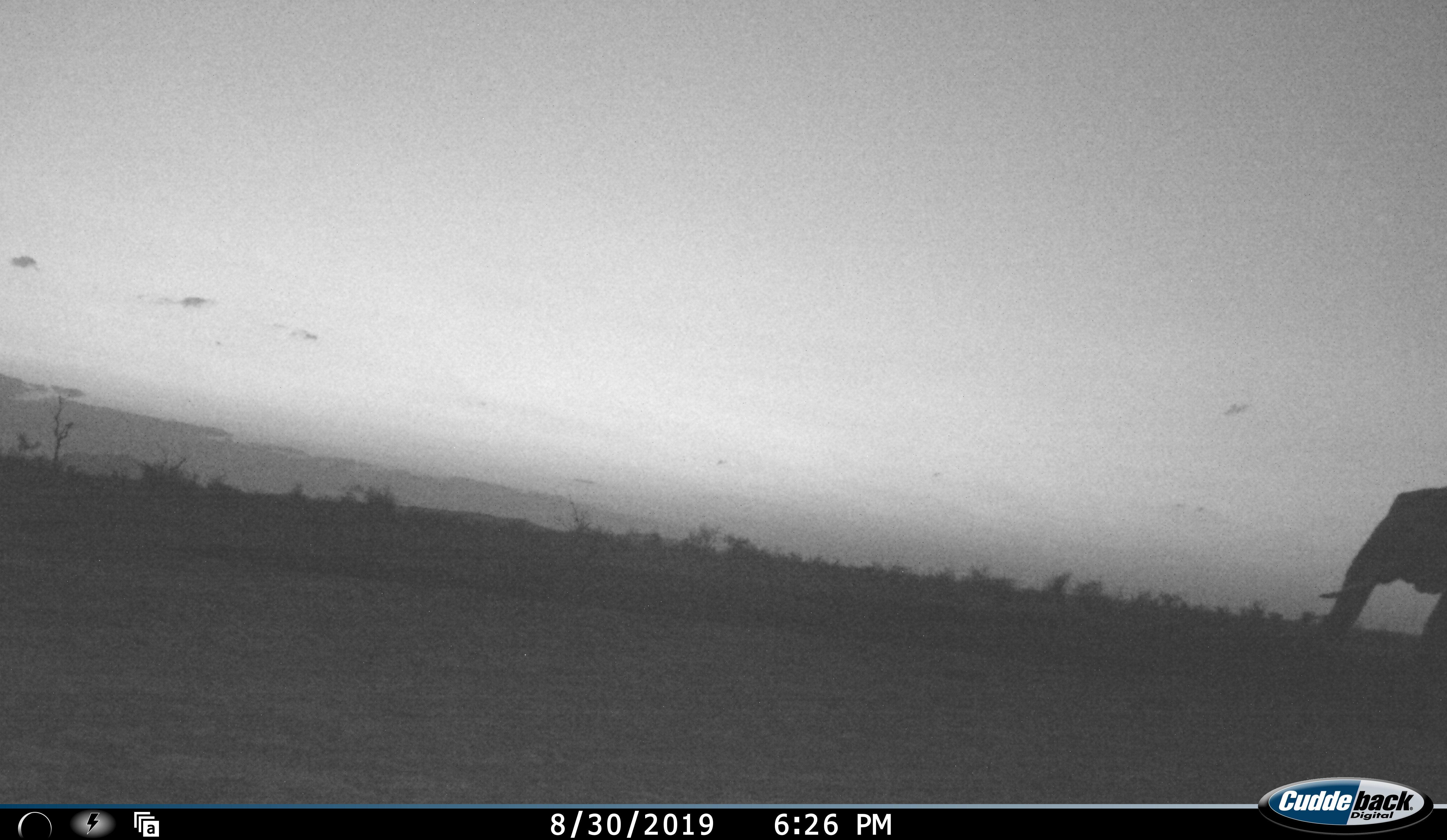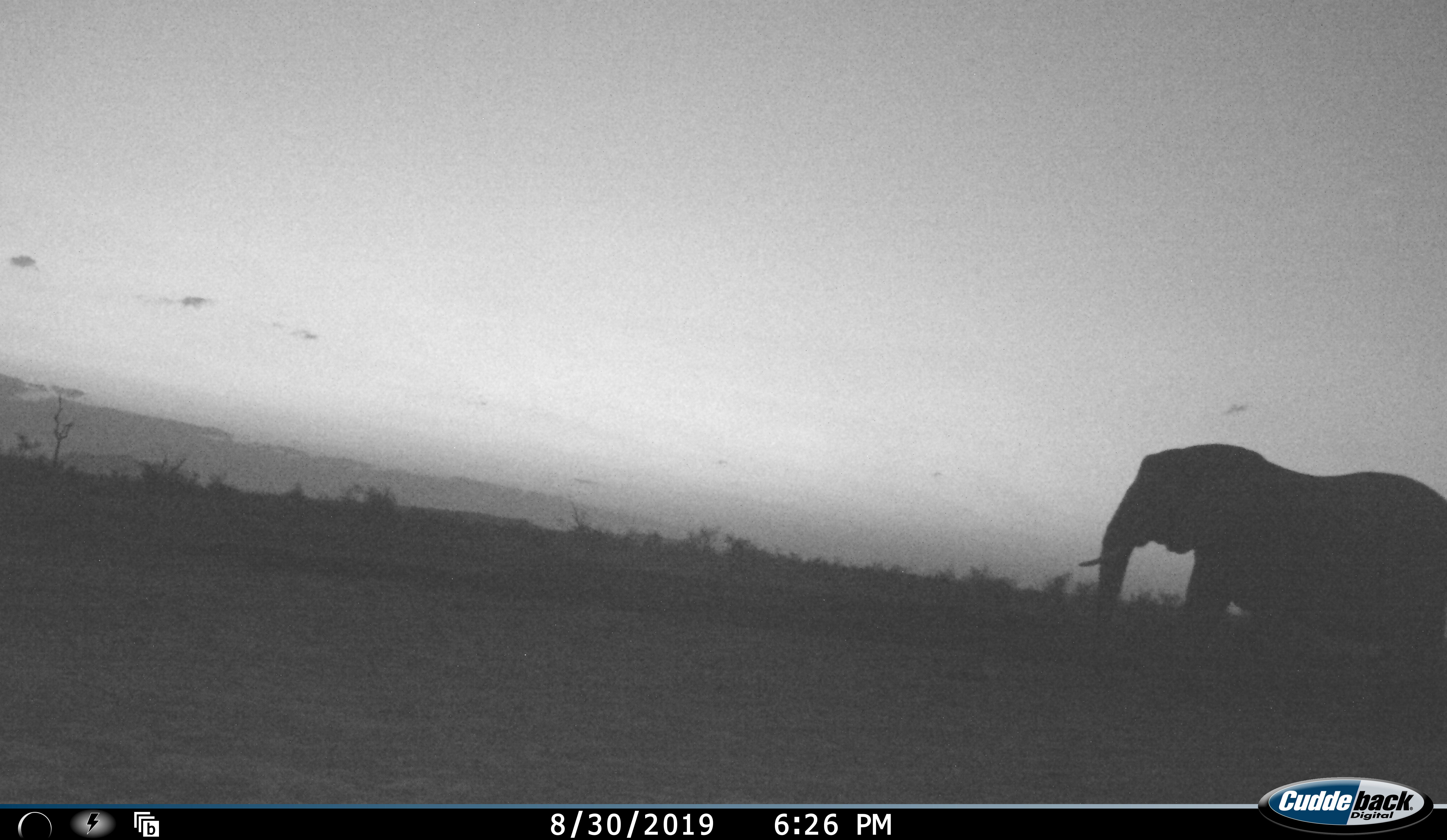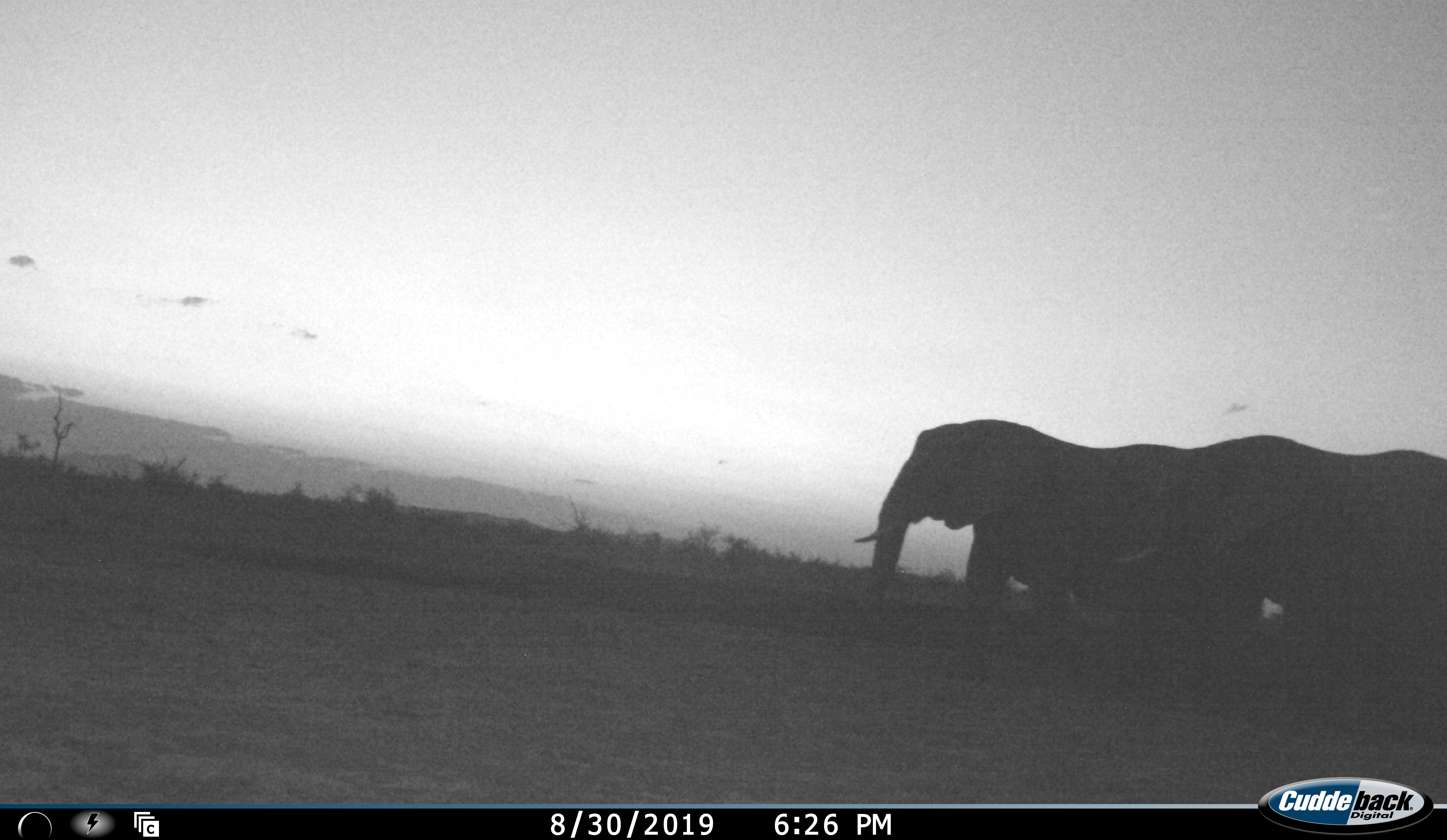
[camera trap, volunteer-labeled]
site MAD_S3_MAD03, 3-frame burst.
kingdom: Animalia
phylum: Chordata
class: Mammalia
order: Proboscidea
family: Elephantidae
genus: Loxodonta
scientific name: Loxodonta africana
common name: african bush elephant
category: elephant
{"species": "elephant (african bush elephant) (Loxodonta africana)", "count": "2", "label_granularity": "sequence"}